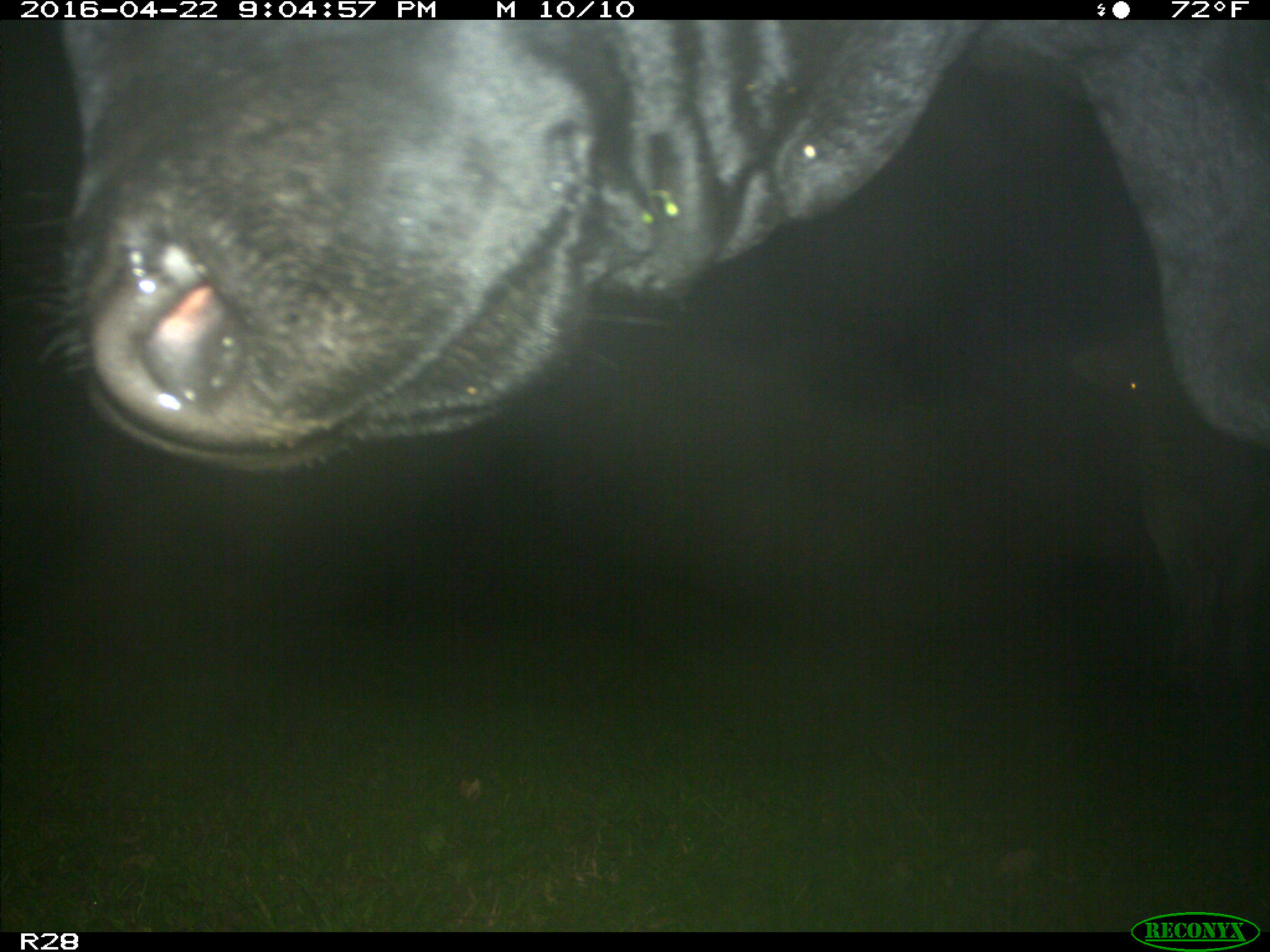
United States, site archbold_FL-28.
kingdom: Animalia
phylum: Chordata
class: Mammalia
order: Artiodactyla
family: Bovidae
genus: Bos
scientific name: Bos taurus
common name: domestic cow